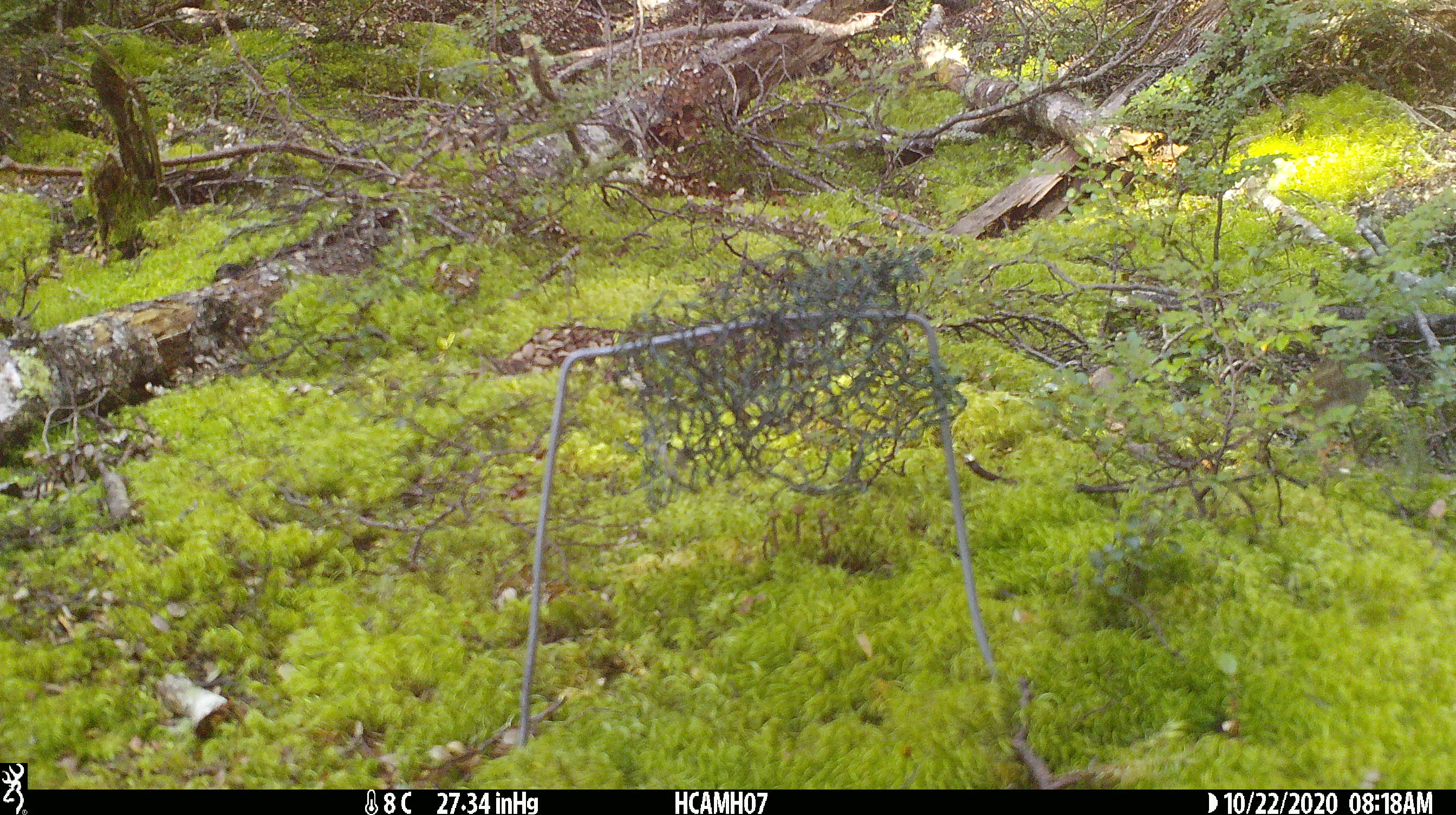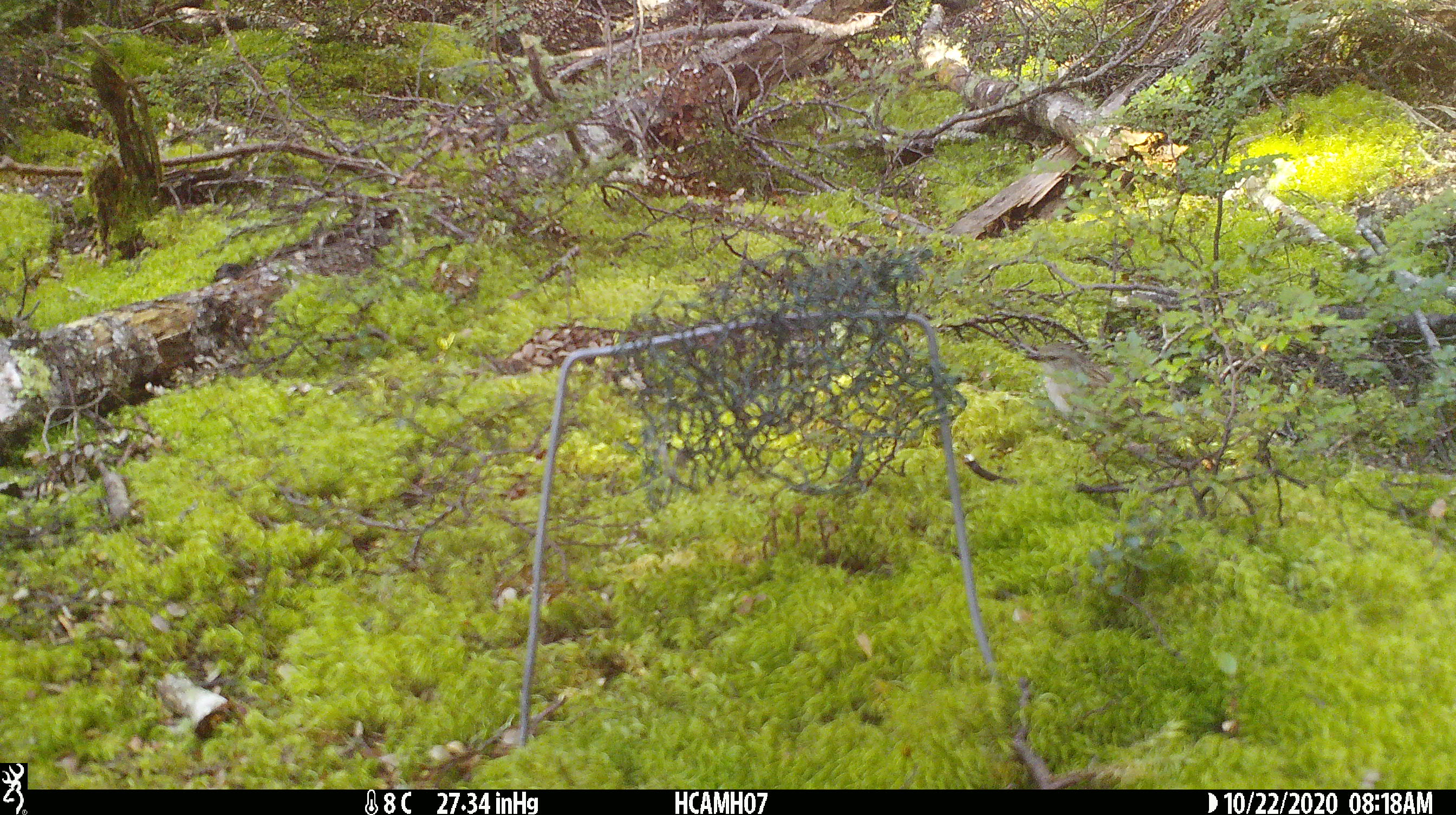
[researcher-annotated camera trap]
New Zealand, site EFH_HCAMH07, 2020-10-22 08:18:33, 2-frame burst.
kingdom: Animalia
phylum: Chordata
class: Aves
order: Passeriformes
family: Prunellidae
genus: Prunella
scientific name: Prunella modularis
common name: dunnock